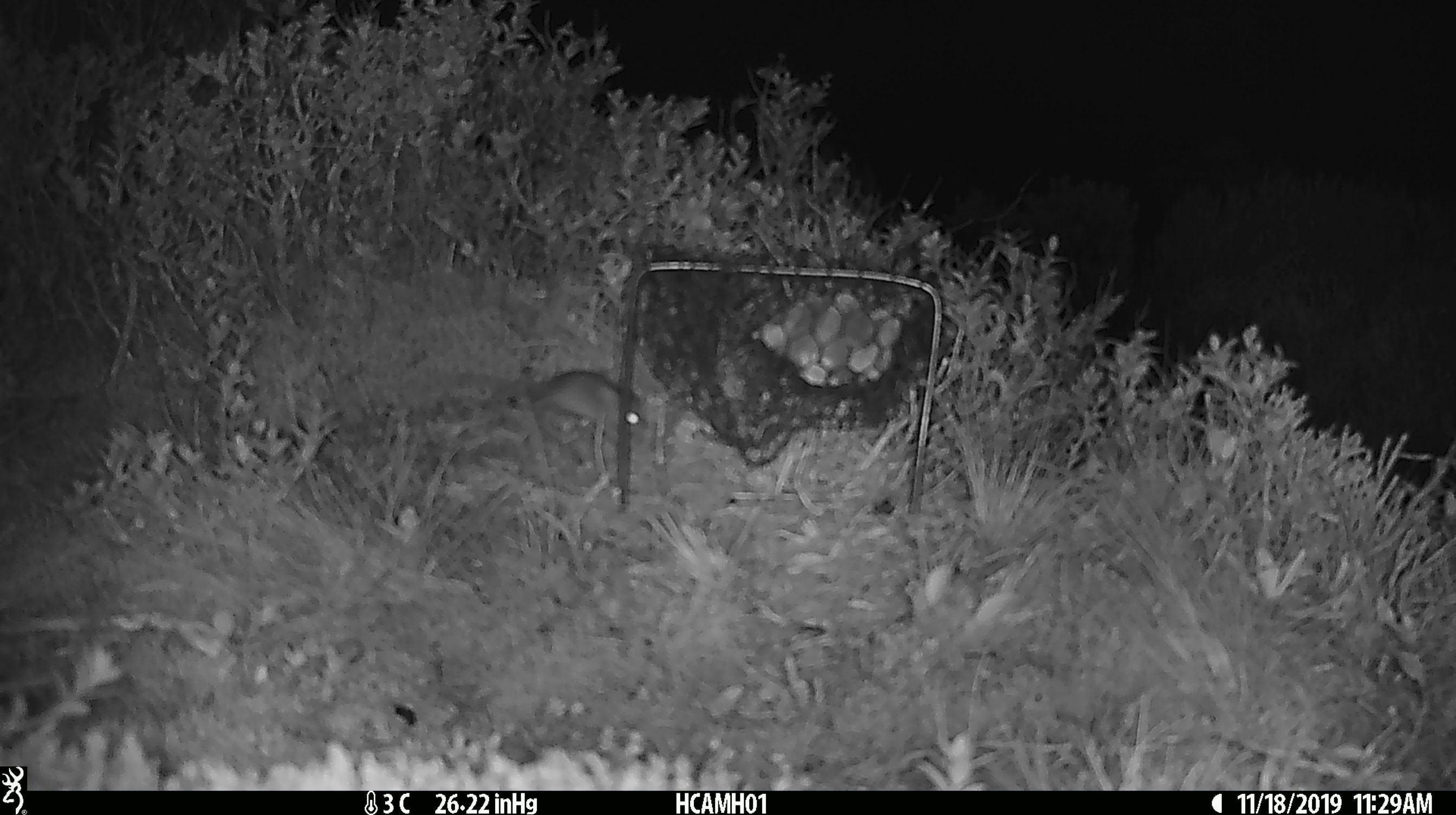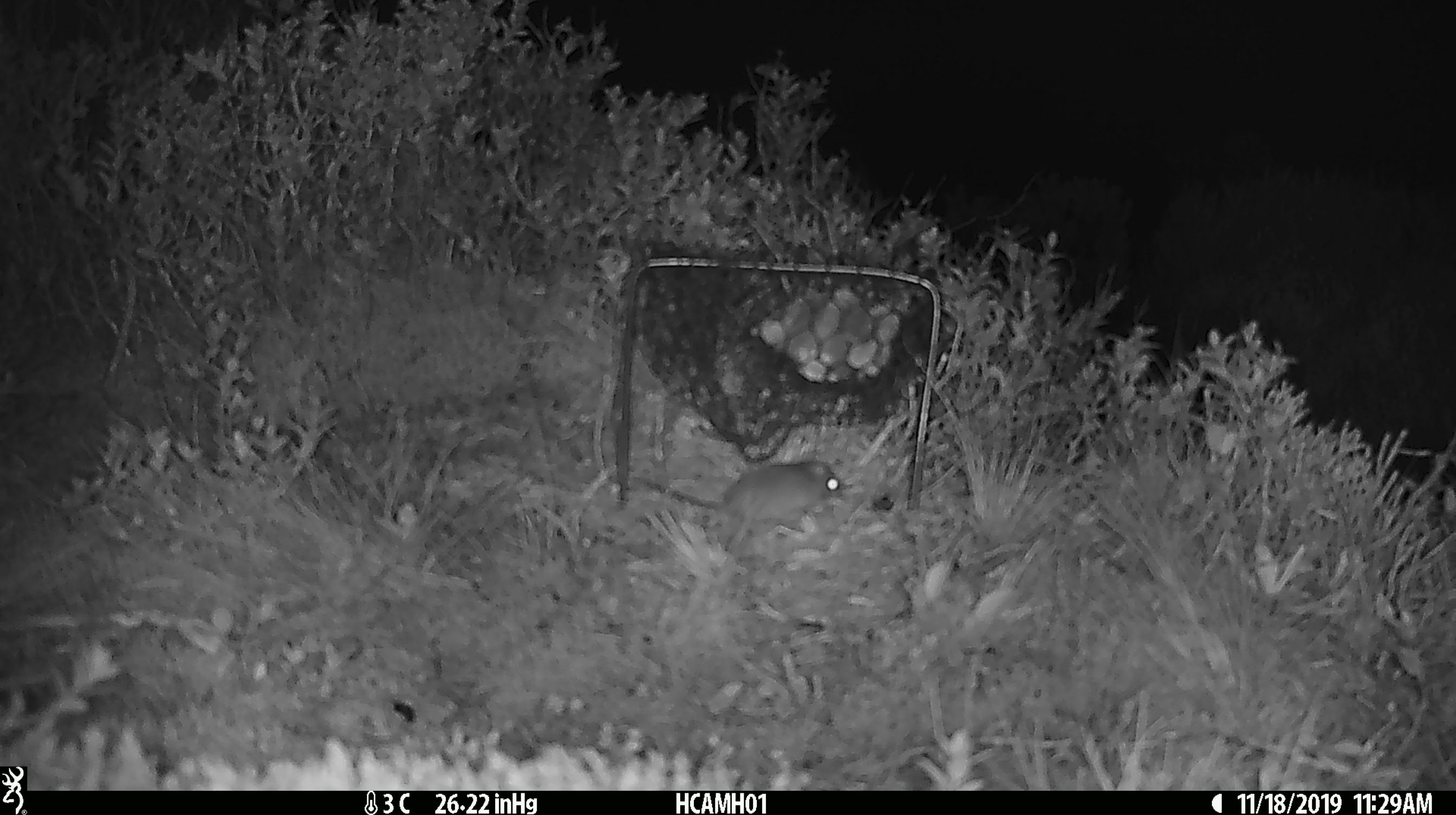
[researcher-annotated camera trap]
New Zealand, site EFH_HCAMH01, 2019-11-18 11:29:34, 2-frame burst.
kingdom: Animalia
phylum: Chordata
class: Mammalia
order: Rodentia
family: Muridae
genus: Mus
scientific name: Mus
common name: mouse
Mouse (Mus).